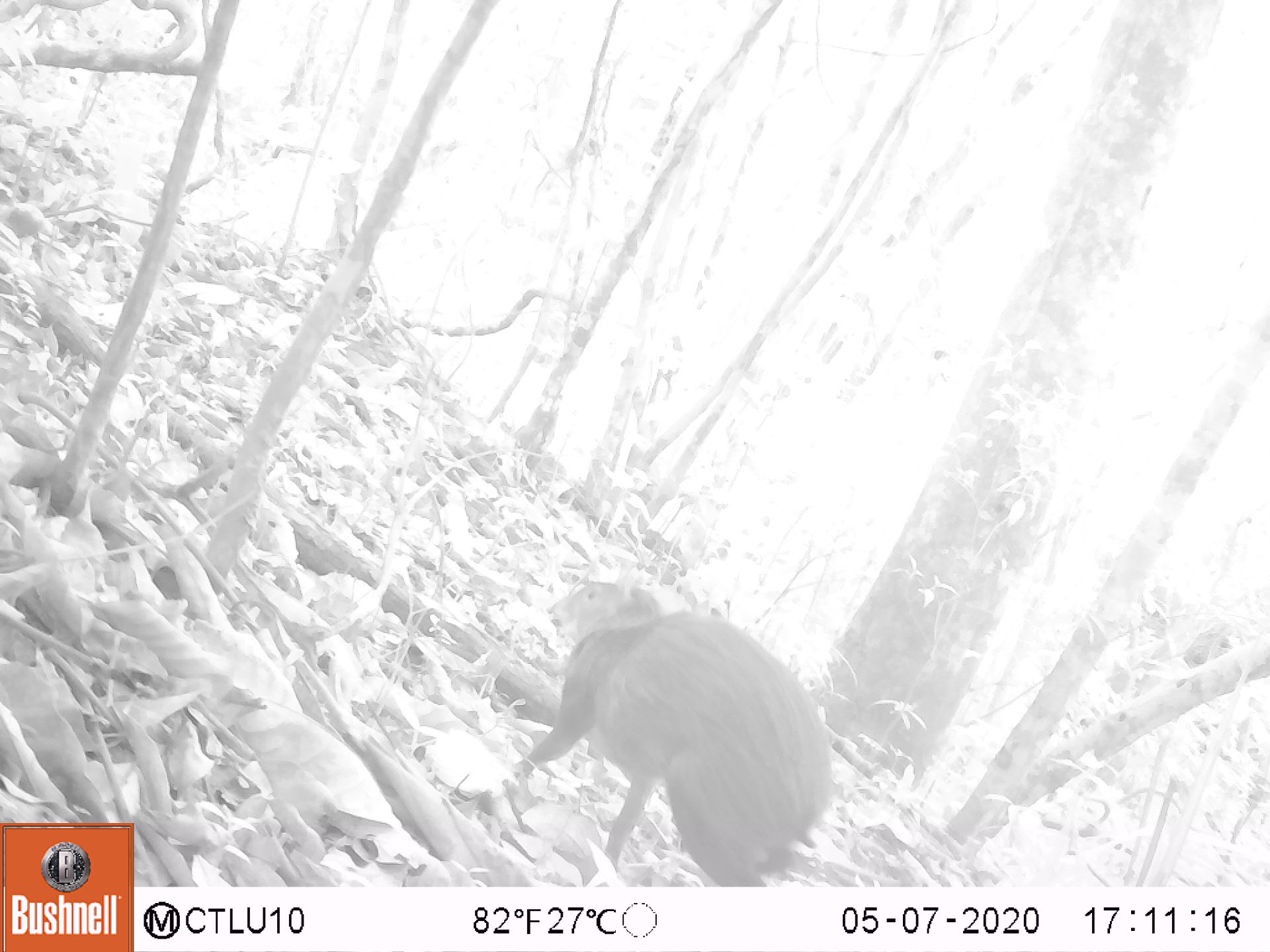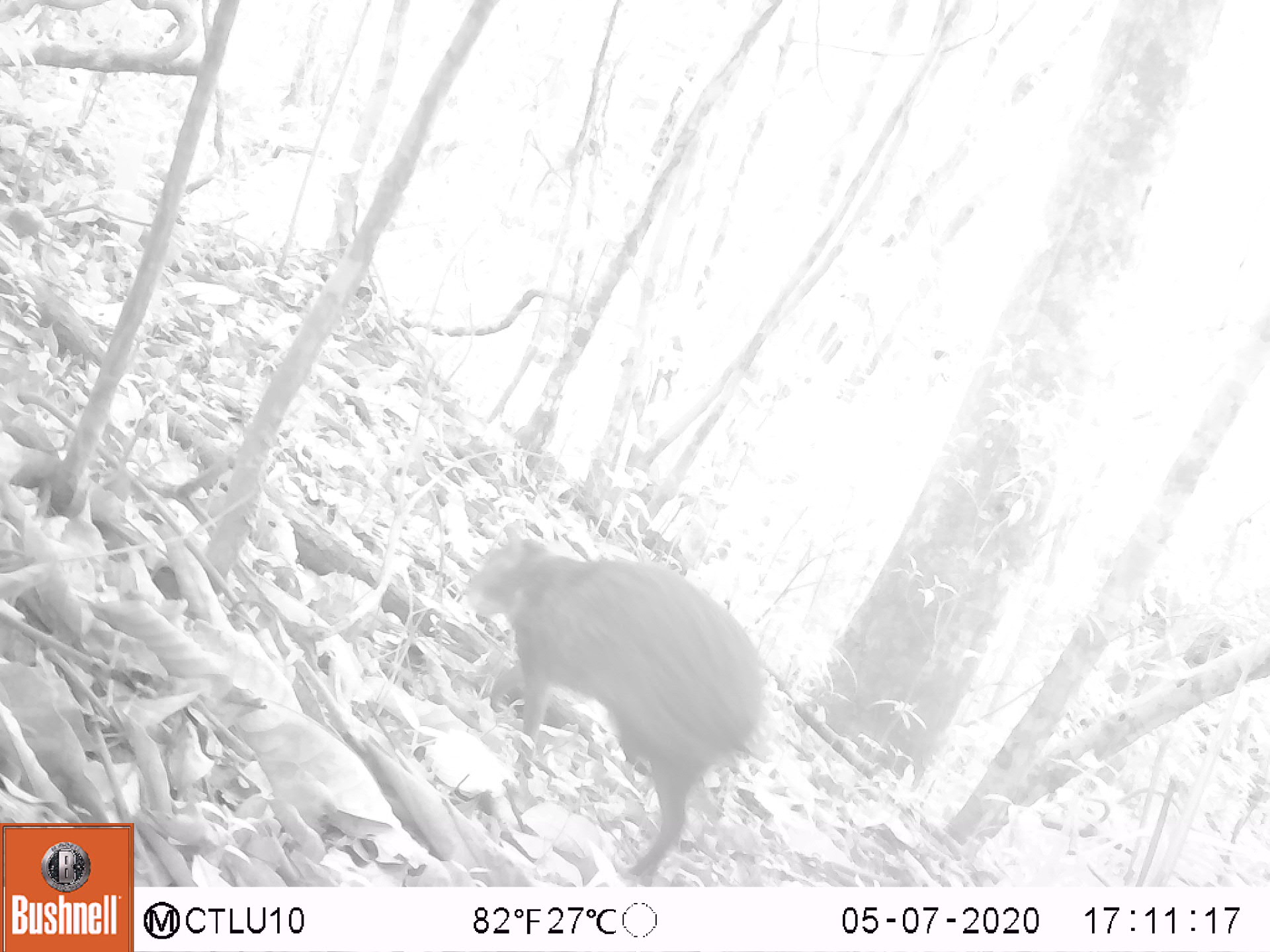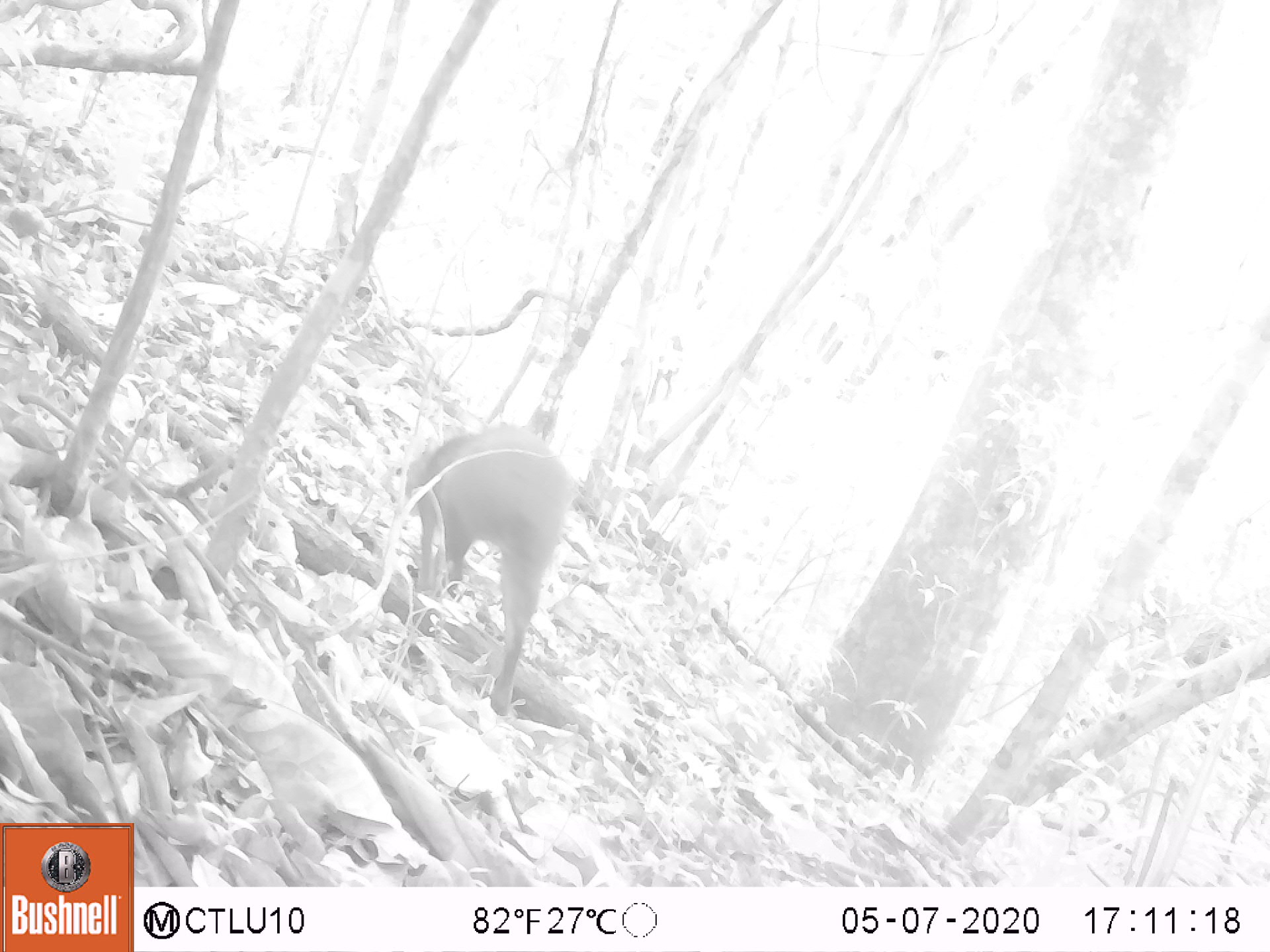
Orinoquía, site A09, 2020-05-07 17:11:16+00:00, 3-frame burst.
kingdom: Animalia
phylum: Chordata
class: Mammalia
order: Rodentia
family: Dasyproctidae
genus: Dasyprocta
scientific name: Dasyprocta fuliginosa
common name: black agouti